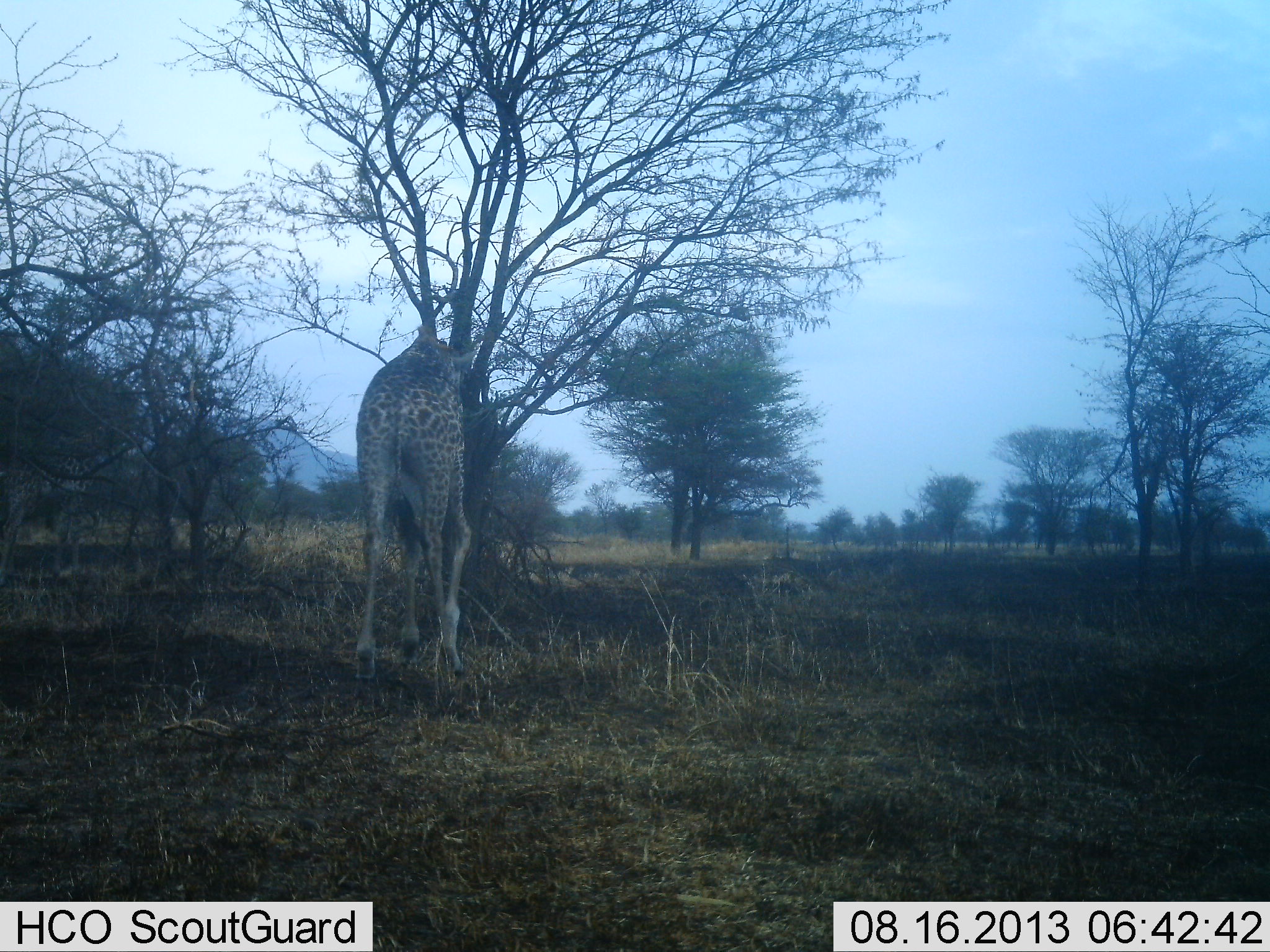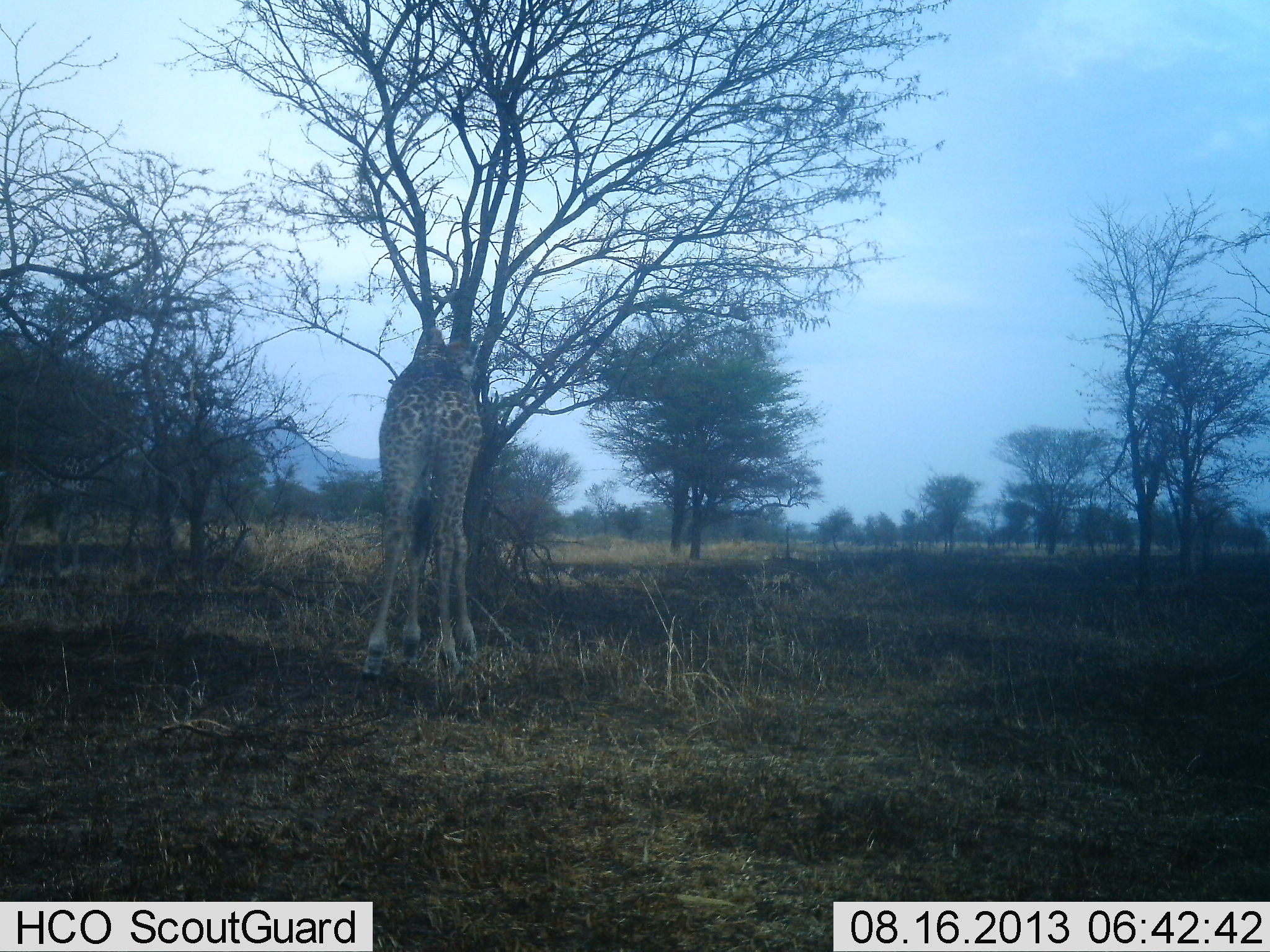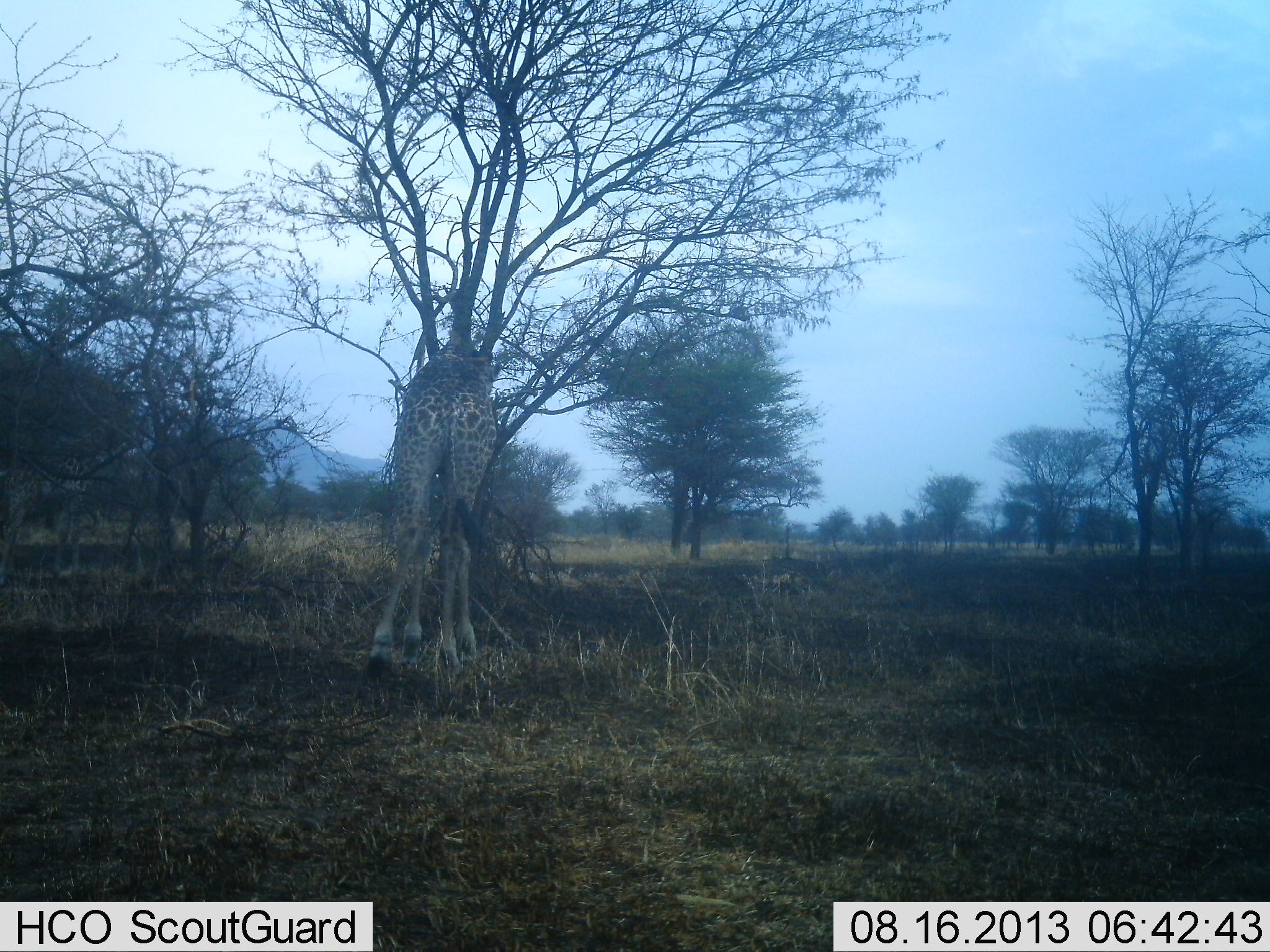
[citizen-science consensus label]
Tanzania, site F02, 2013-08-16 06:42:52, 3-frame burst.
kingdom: Animalia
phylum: Chordata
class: Mammalia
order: Artiodactyla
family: Giraffidae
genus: Giraffa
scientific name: Giraffa camelopardalis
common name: giraffe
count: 1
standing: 28%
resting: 0%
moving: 10%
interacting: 0%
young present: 0%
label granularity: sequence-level